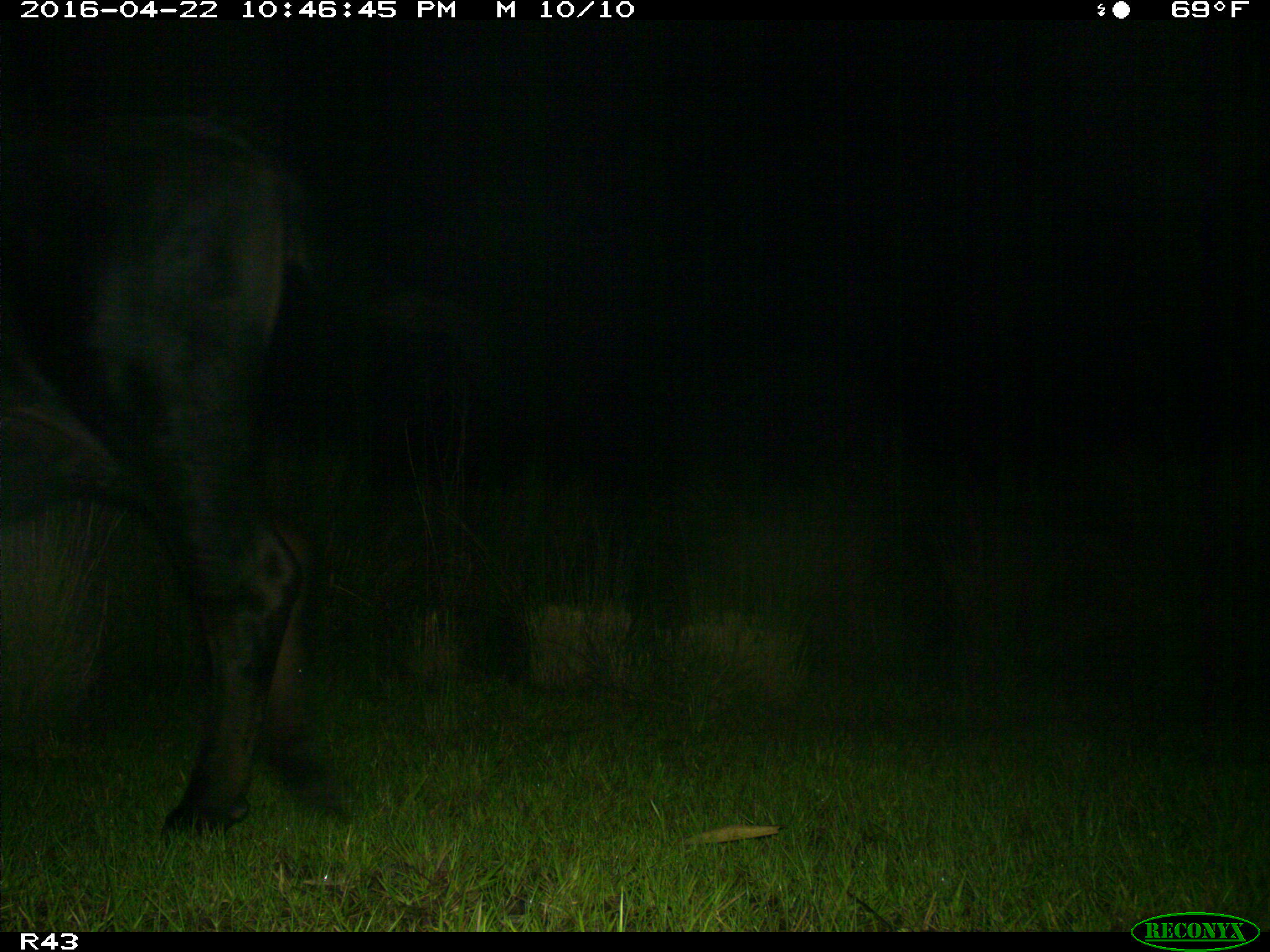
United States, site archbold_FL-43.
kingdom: Animalia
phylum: Chordata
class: Mammalia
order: Artiodactyla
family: Bovidae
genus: Bos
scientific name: Bos taurus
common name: domestic cow